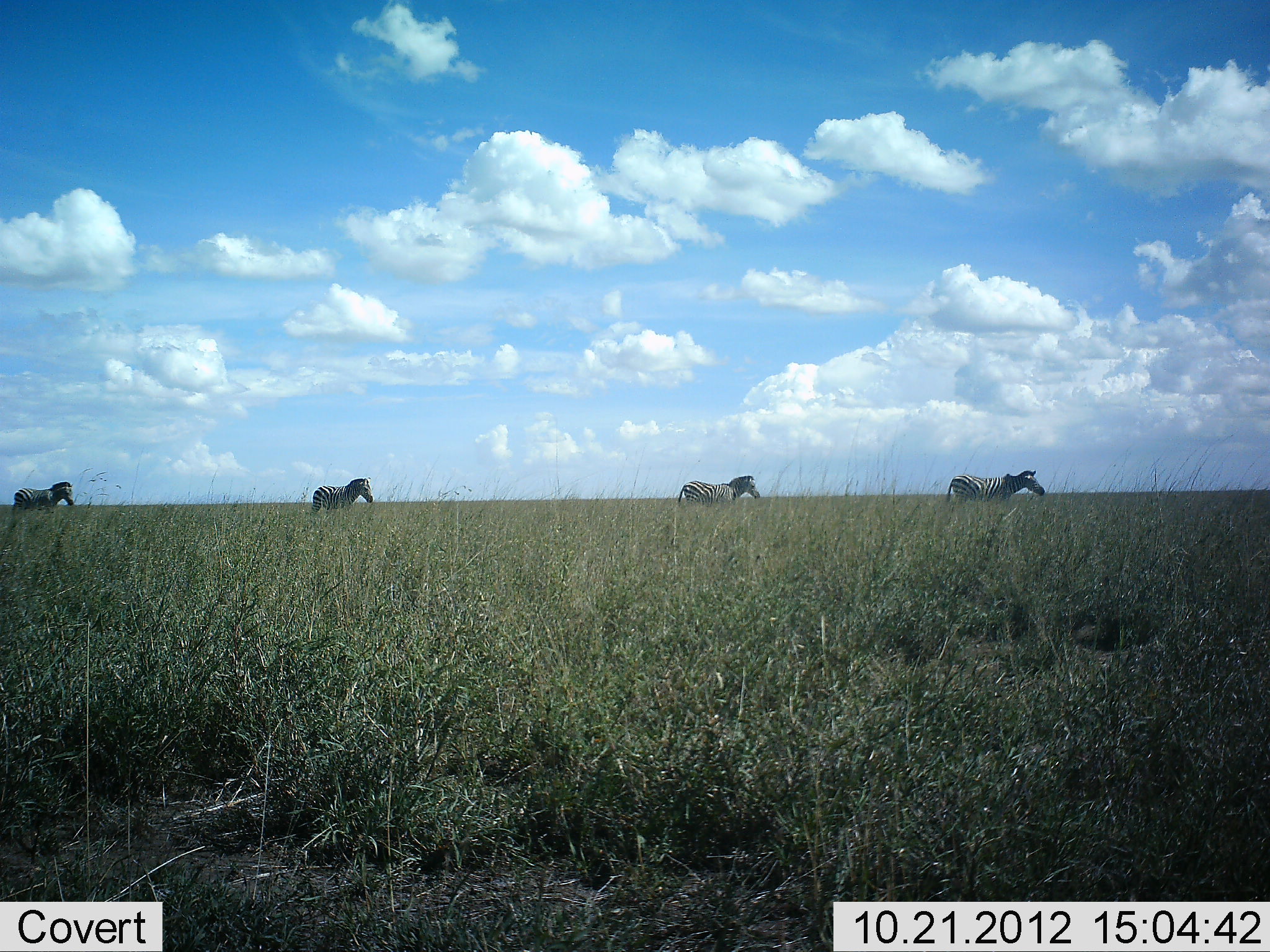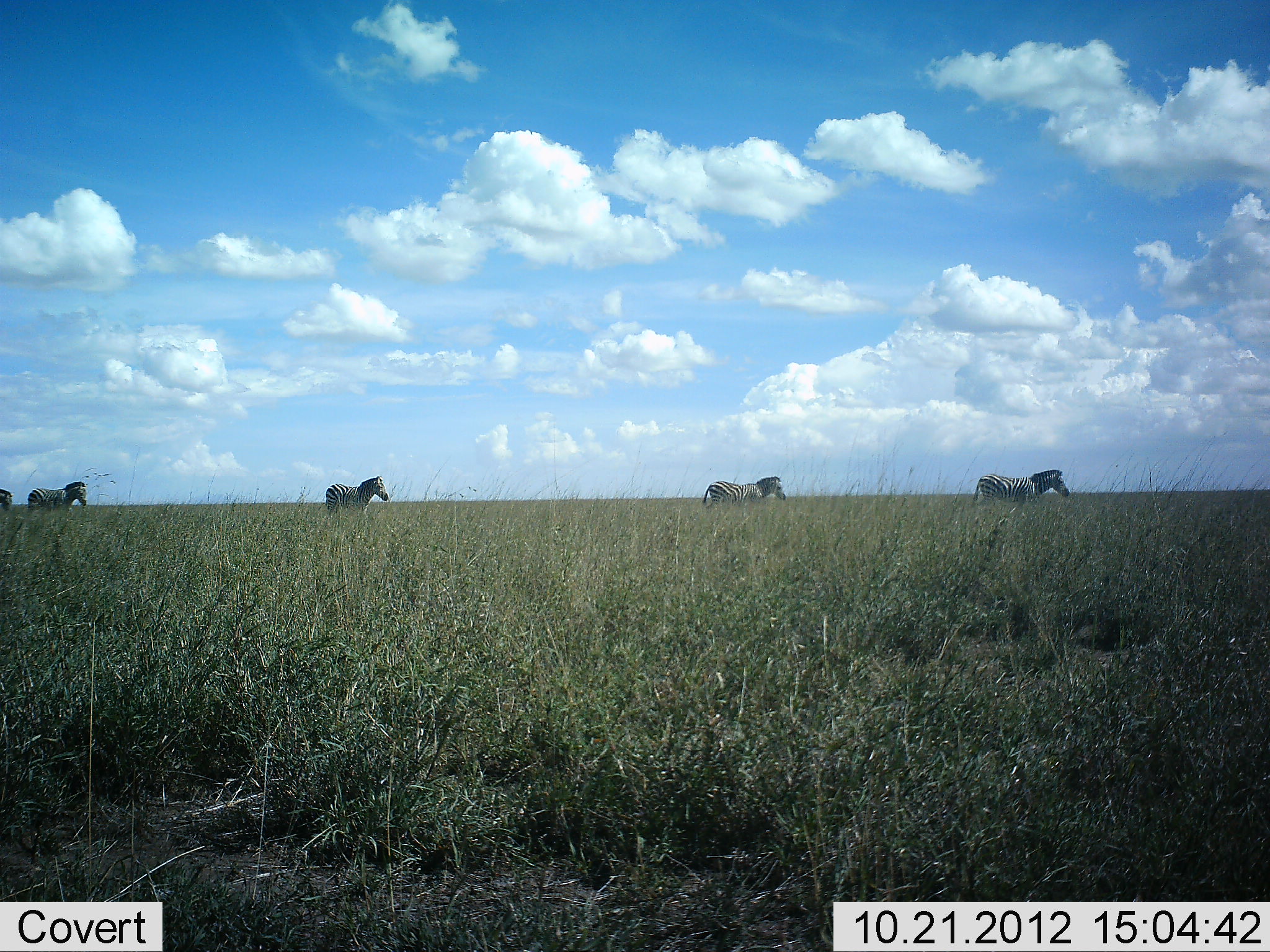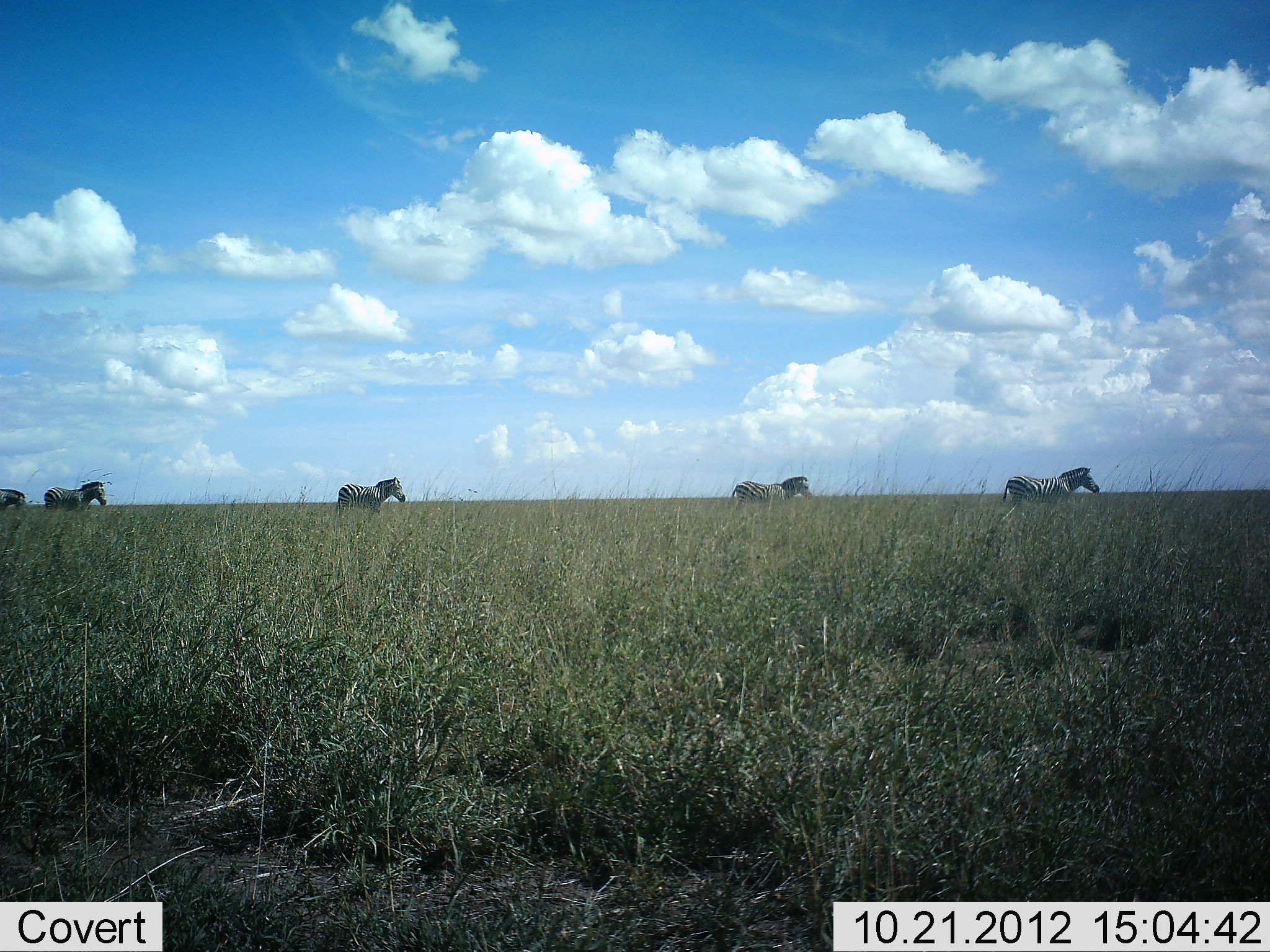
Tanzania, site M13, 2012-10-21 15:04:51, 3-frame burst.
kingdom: Animalia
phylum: Chordata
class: Mammalia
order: Perissodactyla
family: Equidae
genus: Equus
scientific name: Equus quagga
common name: plains zebra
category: zebra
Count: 5.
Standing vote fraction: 0%.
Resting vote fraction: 0%.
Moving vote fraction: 100%.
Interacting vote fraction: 0%.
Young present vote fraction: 0%.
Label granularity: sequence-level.